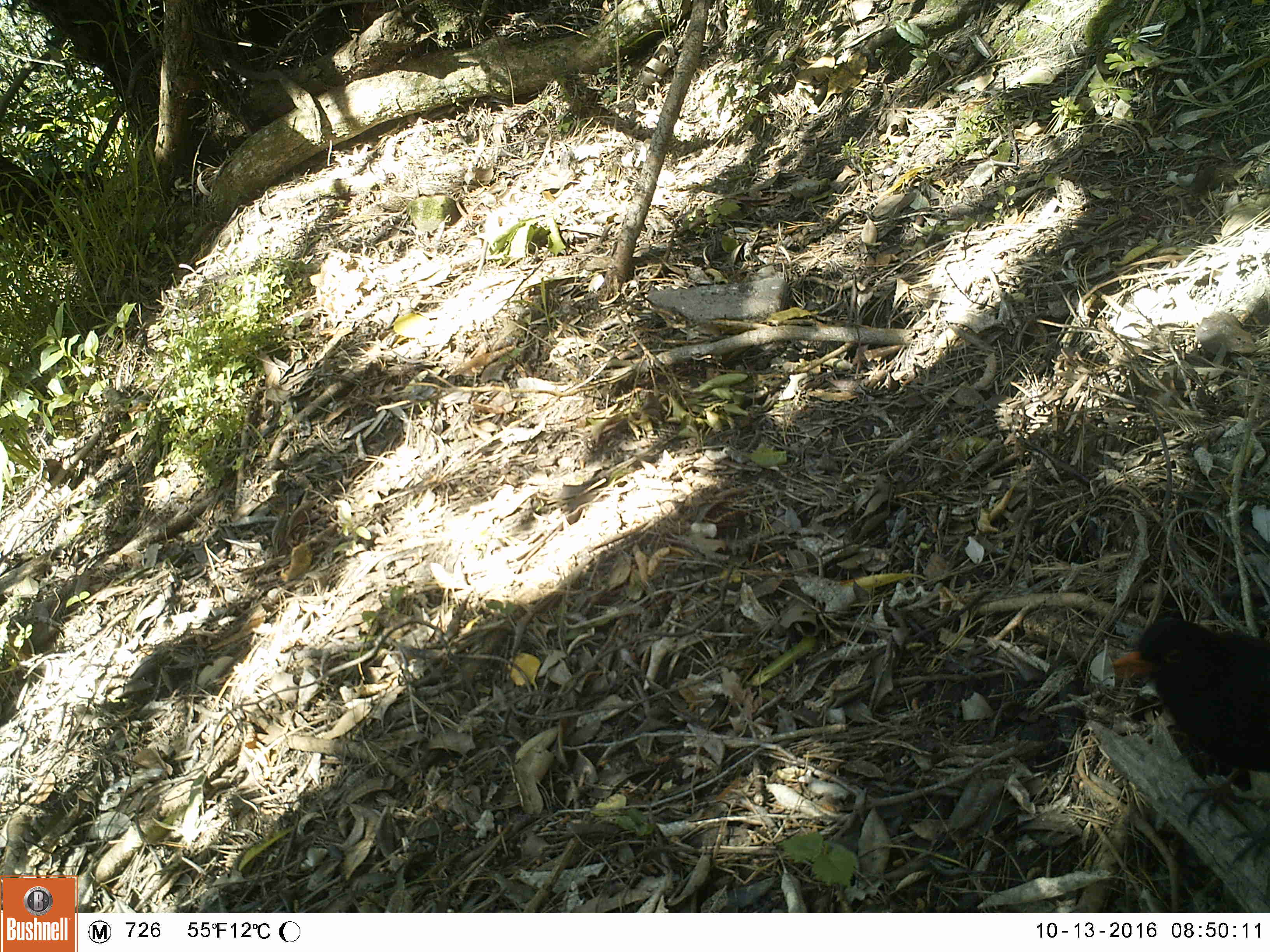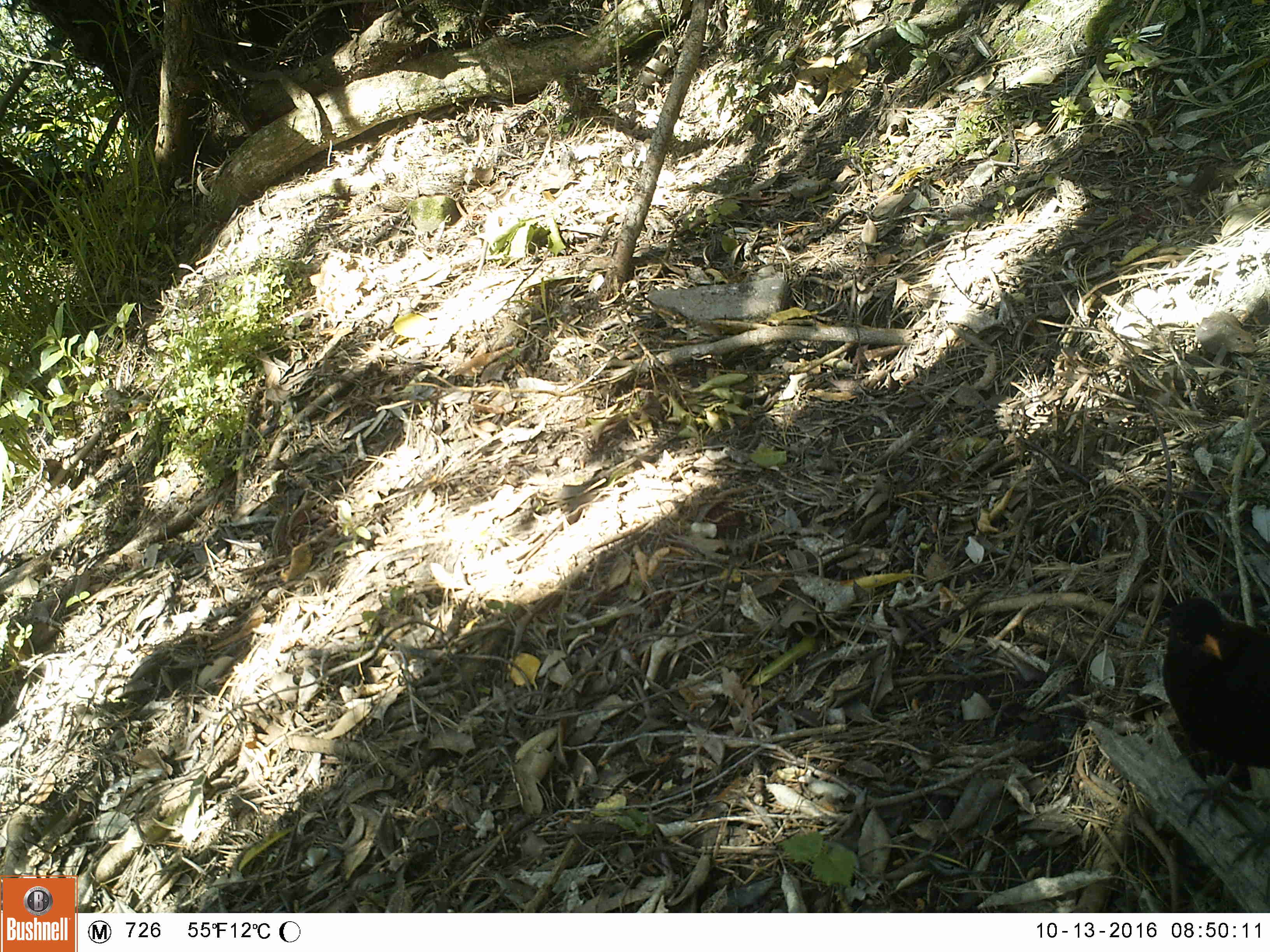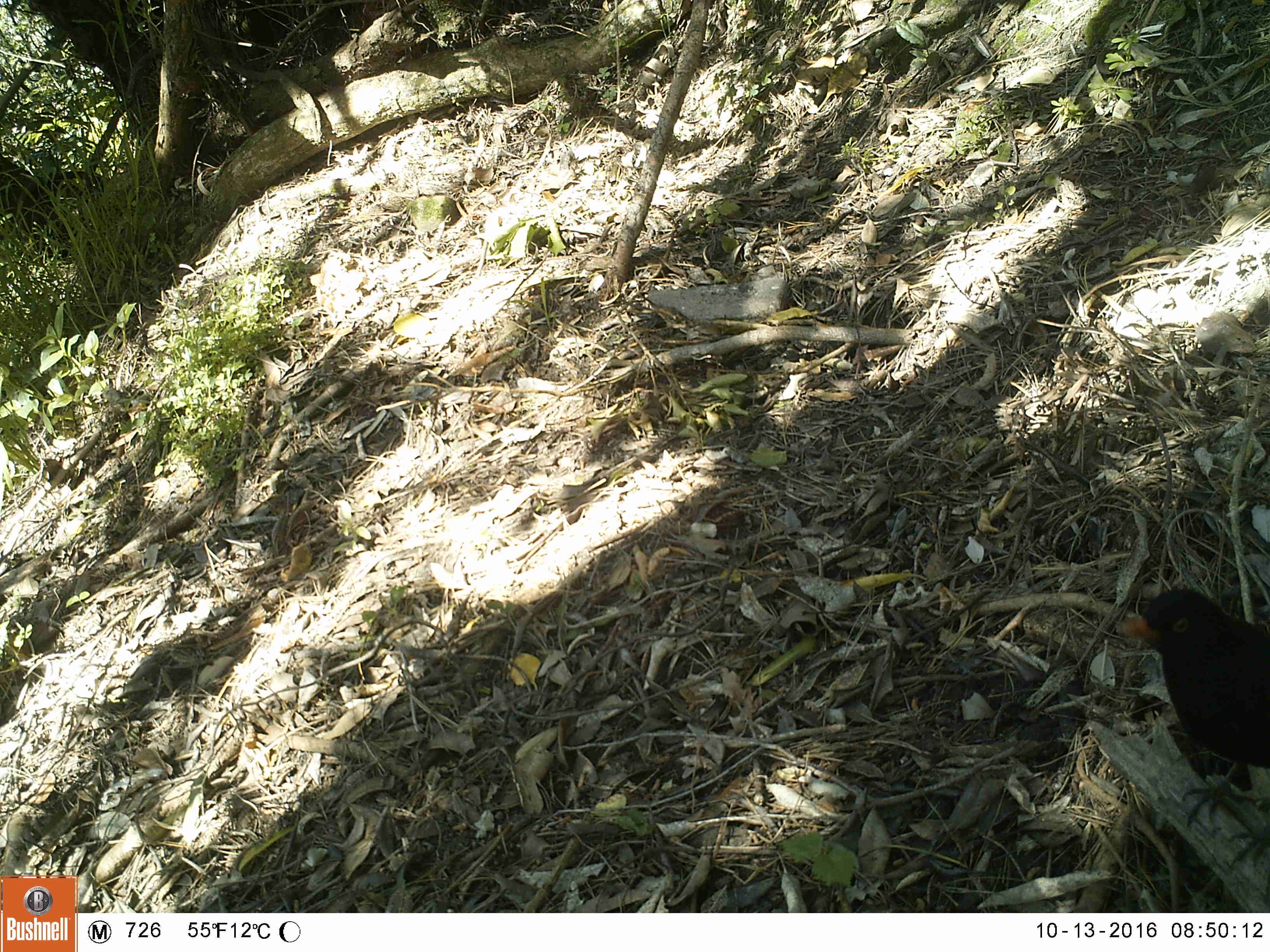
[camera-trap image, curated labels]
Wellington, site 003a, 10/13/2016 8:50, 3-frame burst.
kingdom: Animalia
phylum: Chordata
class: Aves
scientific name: Aves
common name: bird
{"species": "bird (Aves)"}